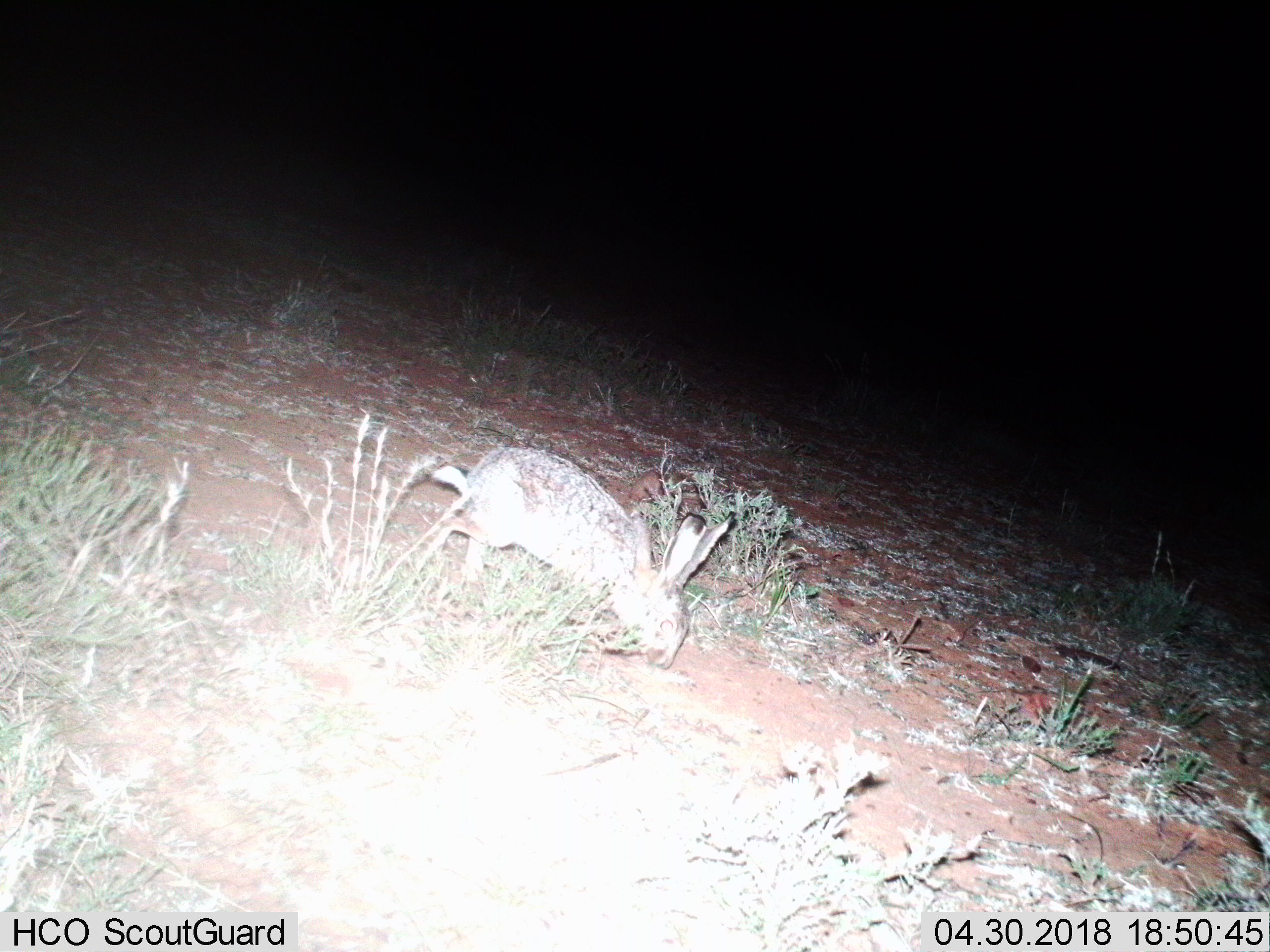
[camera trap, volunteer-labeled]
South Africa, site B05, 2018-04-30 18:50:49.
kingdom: Animalia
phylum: Chordata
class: Mammalia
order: Lagomorpha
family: Leporidae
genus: Lepus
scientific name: Lepus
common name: hare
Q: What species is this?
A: Hare (Lepus).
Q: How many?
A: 1.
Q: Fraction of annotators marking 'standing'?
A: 0%.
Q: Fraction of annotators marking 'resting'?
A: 0%.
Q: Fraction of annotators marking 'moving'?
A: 71%.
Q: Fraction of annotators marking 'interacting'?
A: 0%.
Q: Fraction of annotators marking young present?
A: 14%.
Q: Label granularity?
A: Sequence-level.